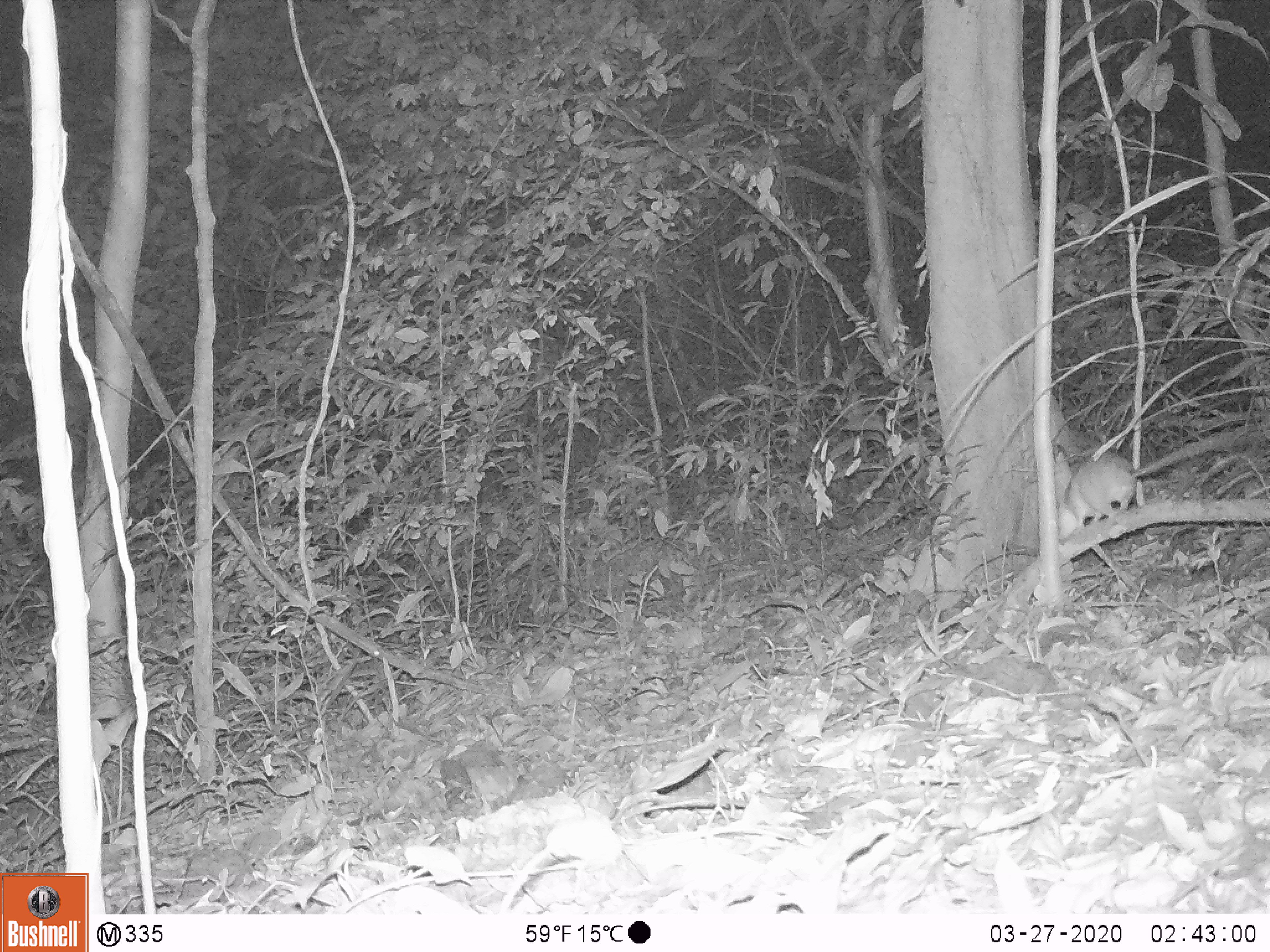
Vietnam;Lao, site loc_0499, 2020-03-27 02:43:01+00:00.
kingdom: Animalia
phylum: Chordata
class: Mammalia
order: Rodentia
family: Muridae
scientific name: Muridae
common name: old-world mice and rats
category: unidentified murid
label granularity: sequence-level